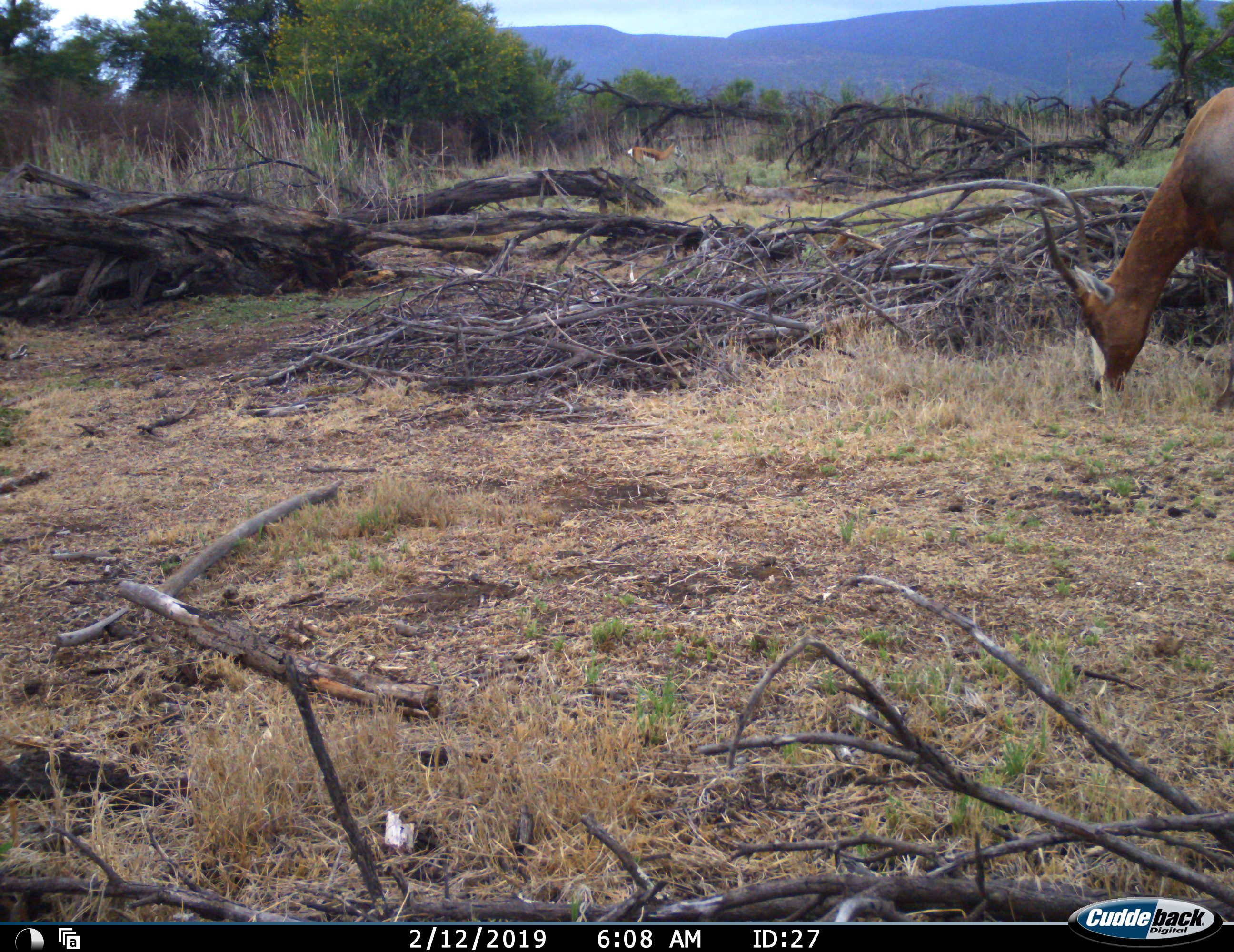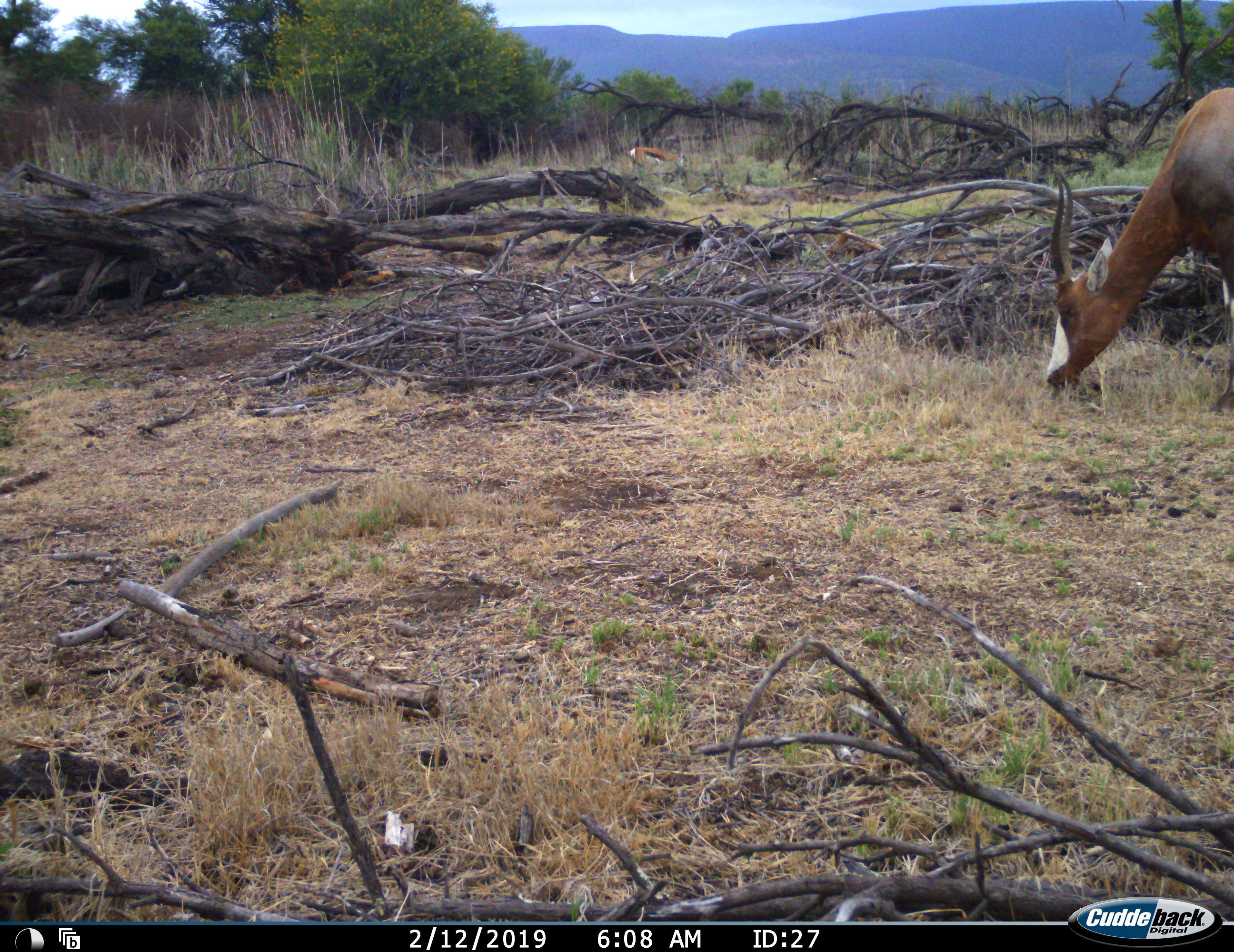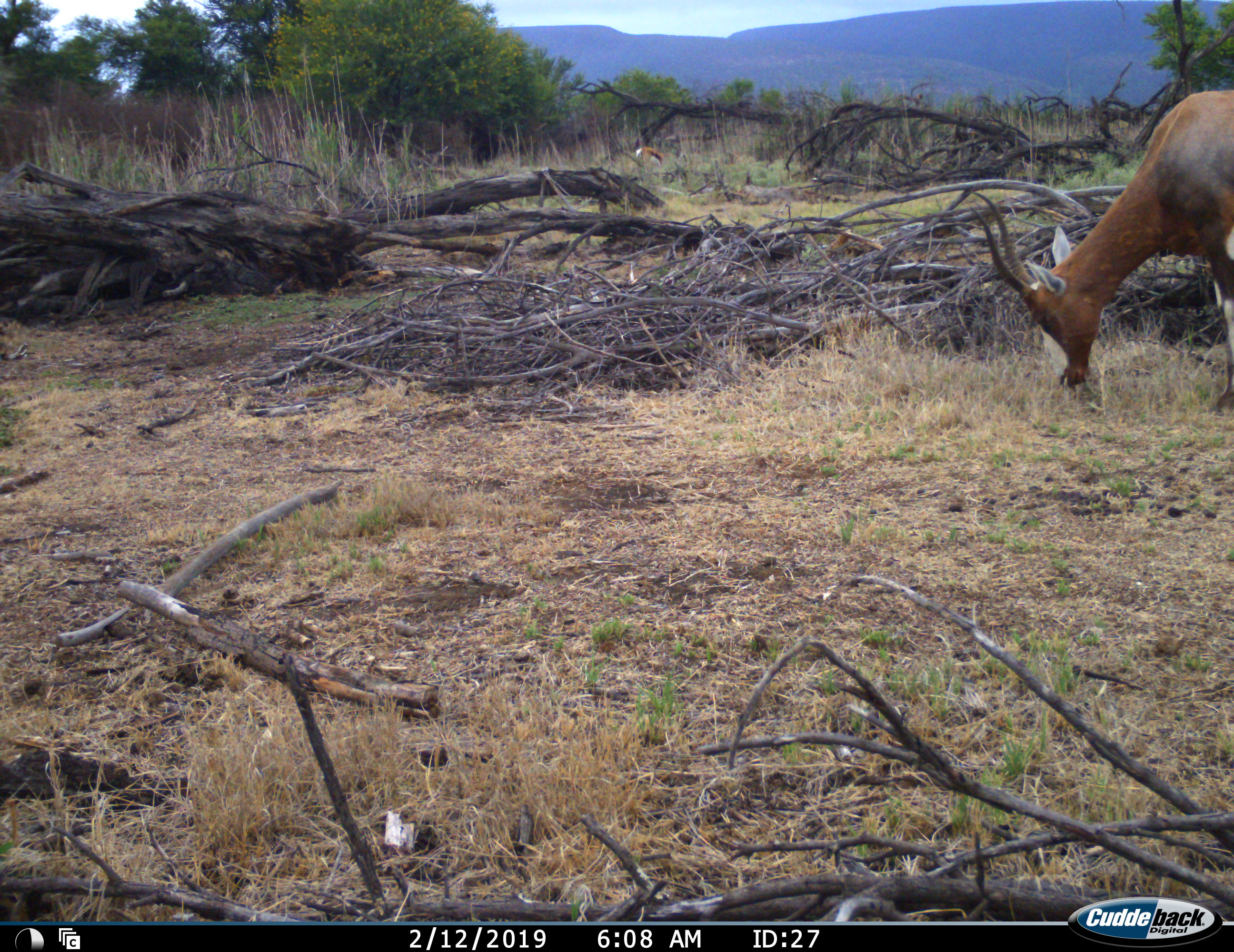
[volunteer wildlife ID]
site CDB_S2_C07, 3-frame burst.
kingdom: Animalia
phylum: Chordata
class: Mammalia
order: Artiodactyla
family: Bovidae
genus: Damaliscus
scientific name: Damaliscus pygargus phillipsi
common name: blesbok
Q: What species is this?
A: Blesbok (Damaliscus pygargus phillipsi).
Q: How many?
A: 1.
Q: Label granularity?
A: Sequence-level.